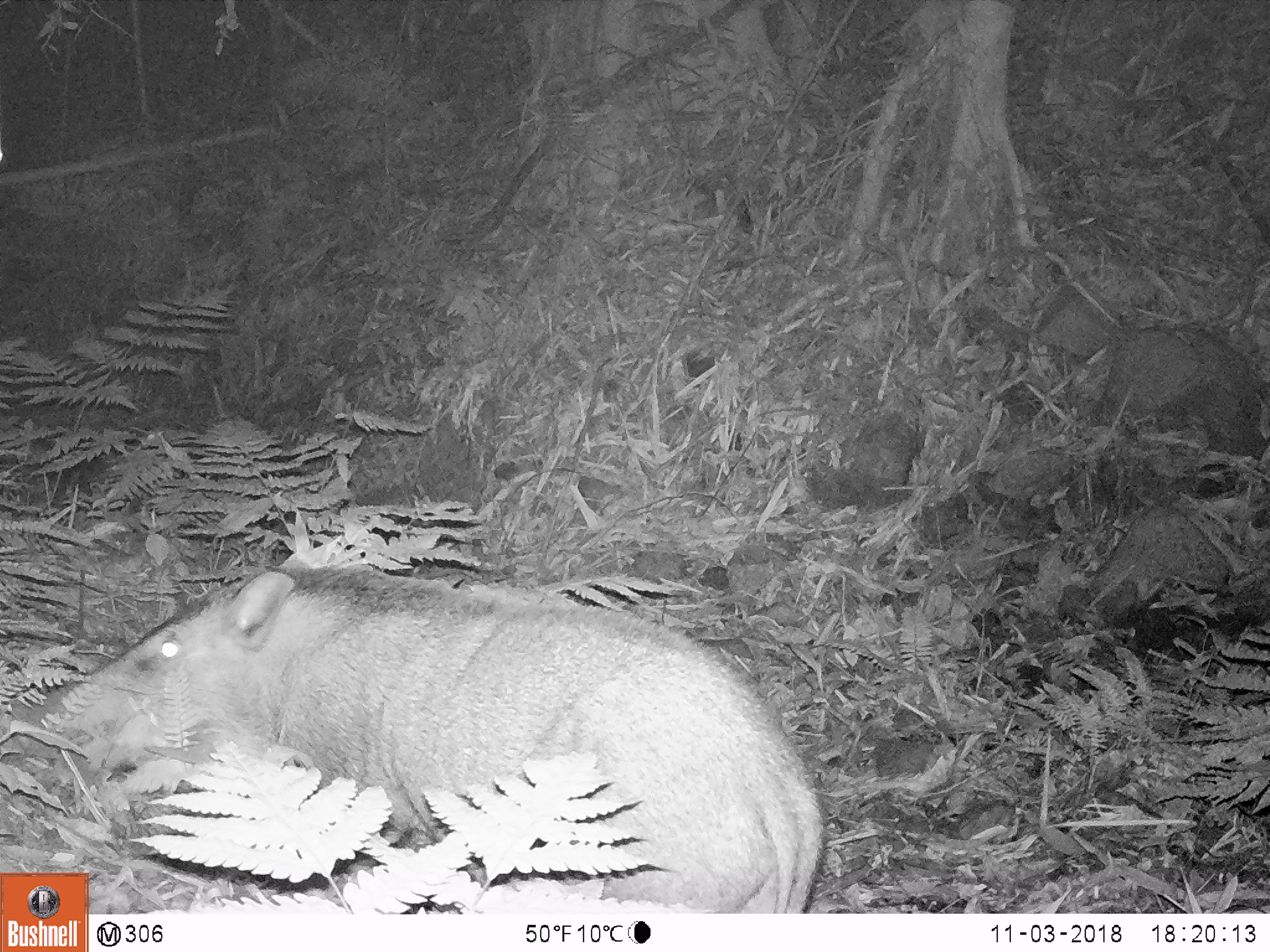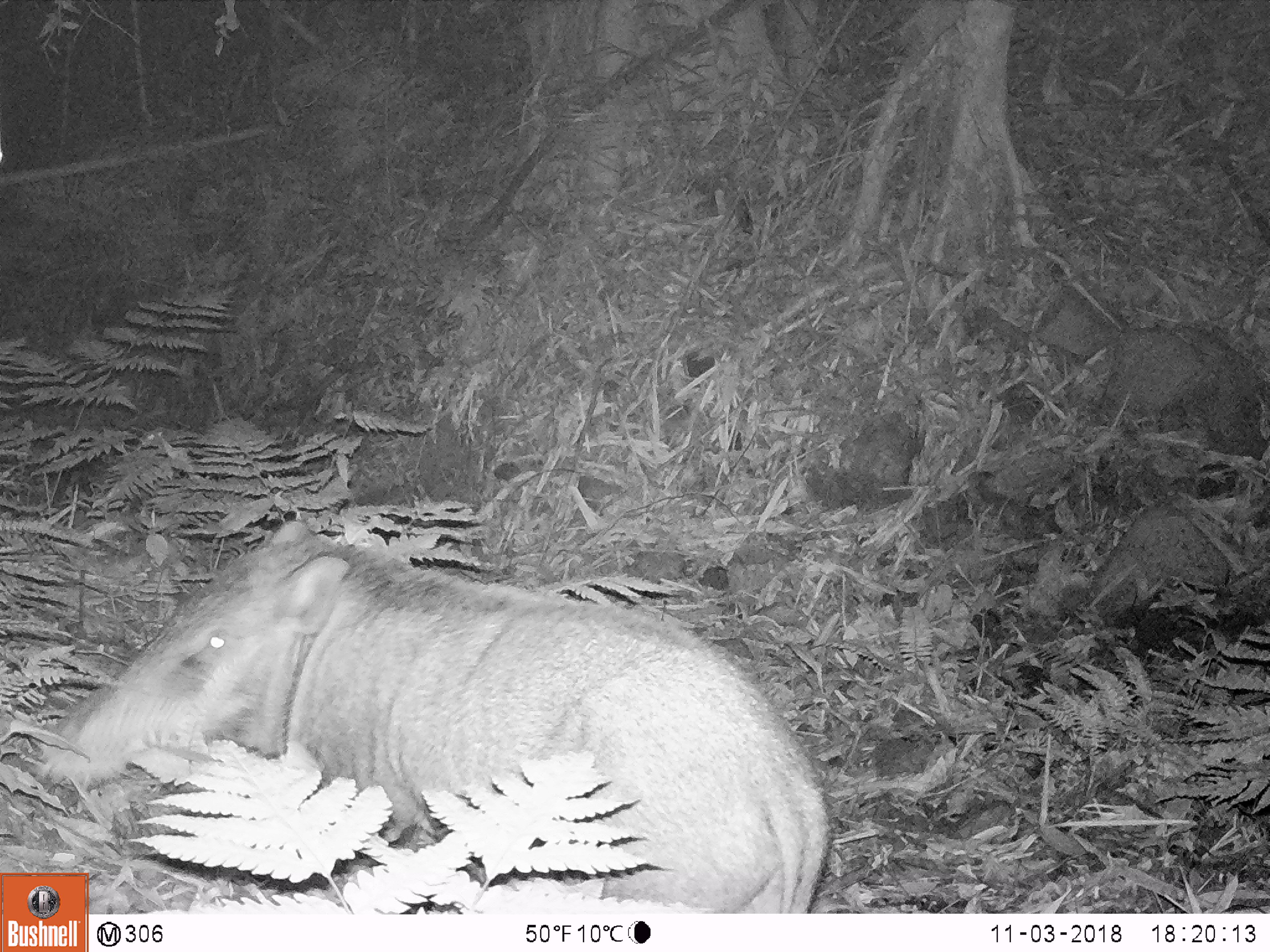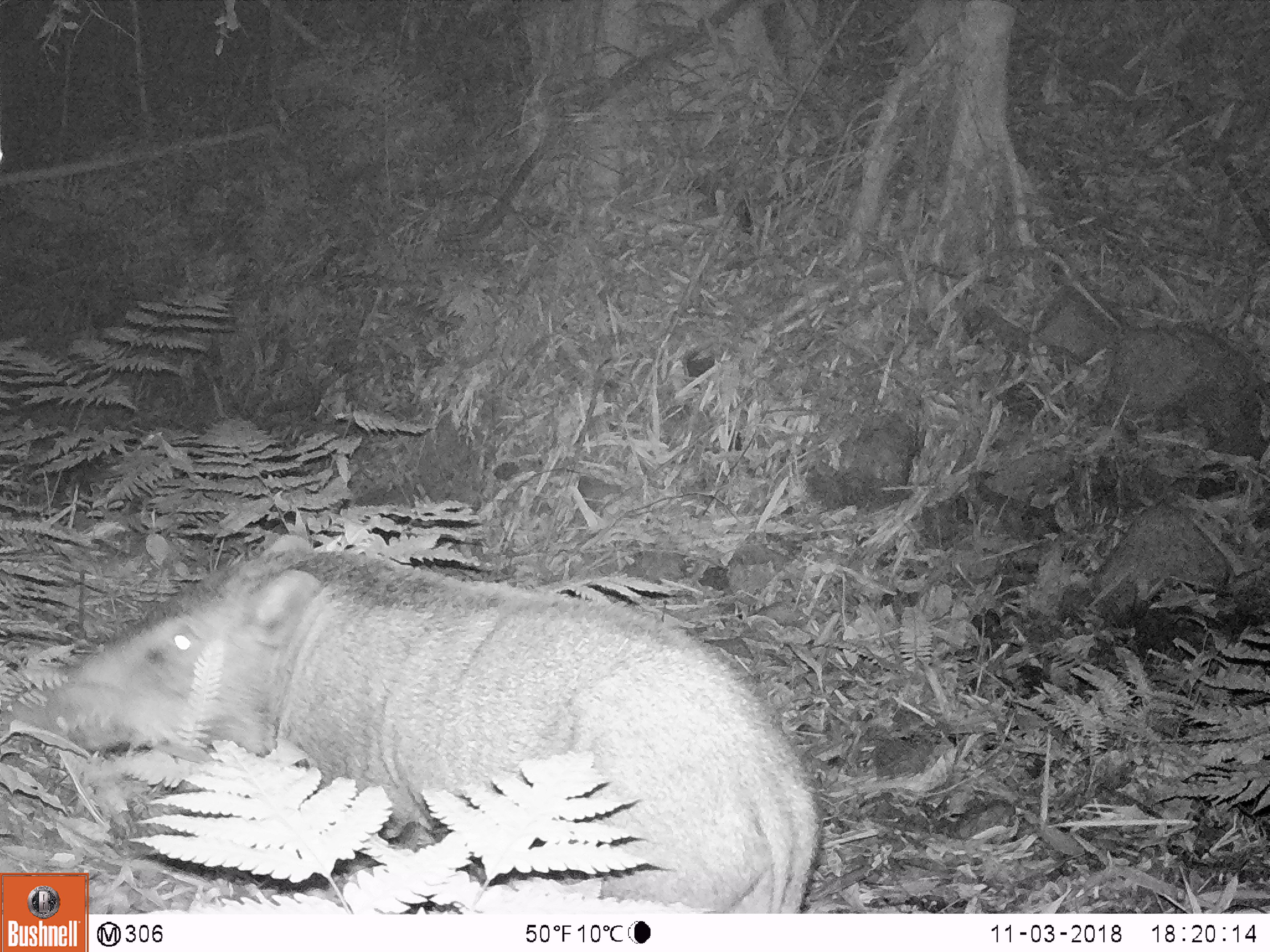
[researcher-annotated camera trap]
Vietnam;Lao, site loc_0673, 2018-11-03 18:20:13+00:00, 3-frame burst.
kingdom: Animalia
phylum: Chordata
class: Mammalia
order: Artiodactyla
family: Suidae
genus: Sus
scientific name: Sus scrofa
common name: eurasian wild pig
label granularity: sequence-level